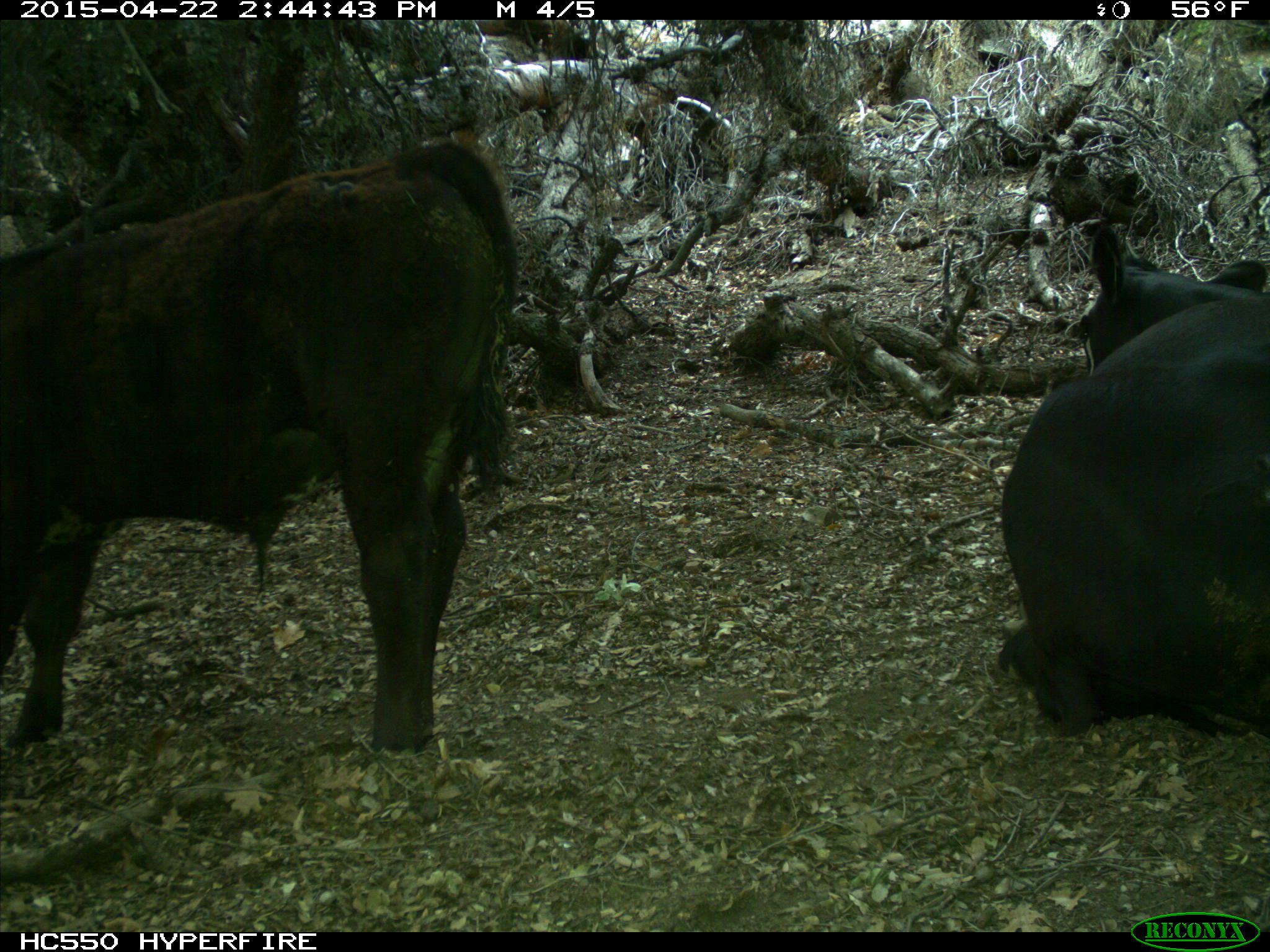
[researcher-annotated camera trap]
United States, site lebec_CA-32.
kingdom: Animalia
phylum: Chordata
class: Mammalia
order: Artiodactyla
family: Bovidae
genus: Bos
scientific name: Bos taurus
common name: domestic cow